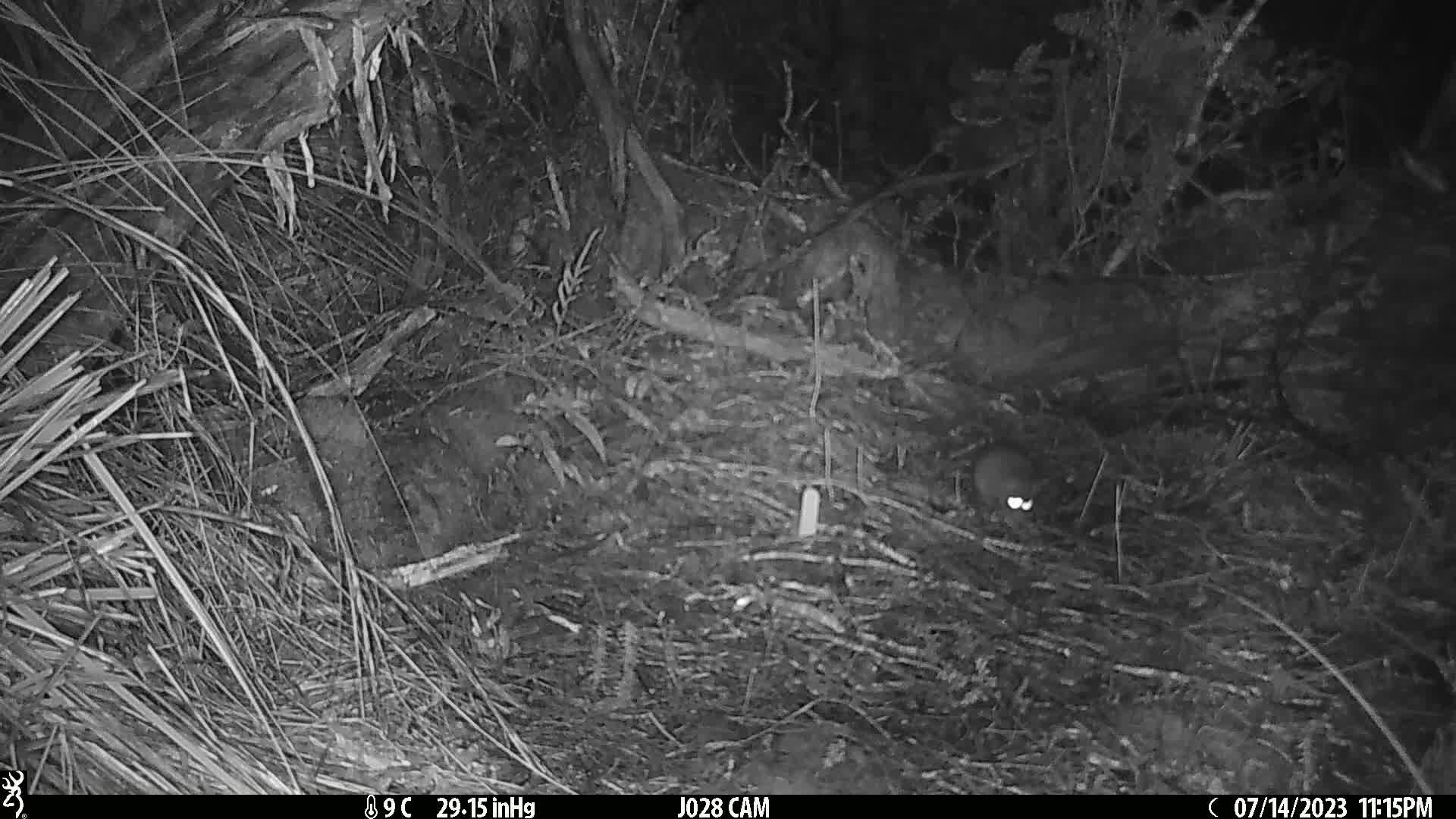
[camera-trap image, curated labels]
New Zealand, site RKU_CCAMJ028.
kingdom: Animalia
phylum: Chordata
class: Mammalia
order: Rodentia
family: Muridae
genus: Rattus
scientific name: Rattus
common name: rat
Rat (Rattus).